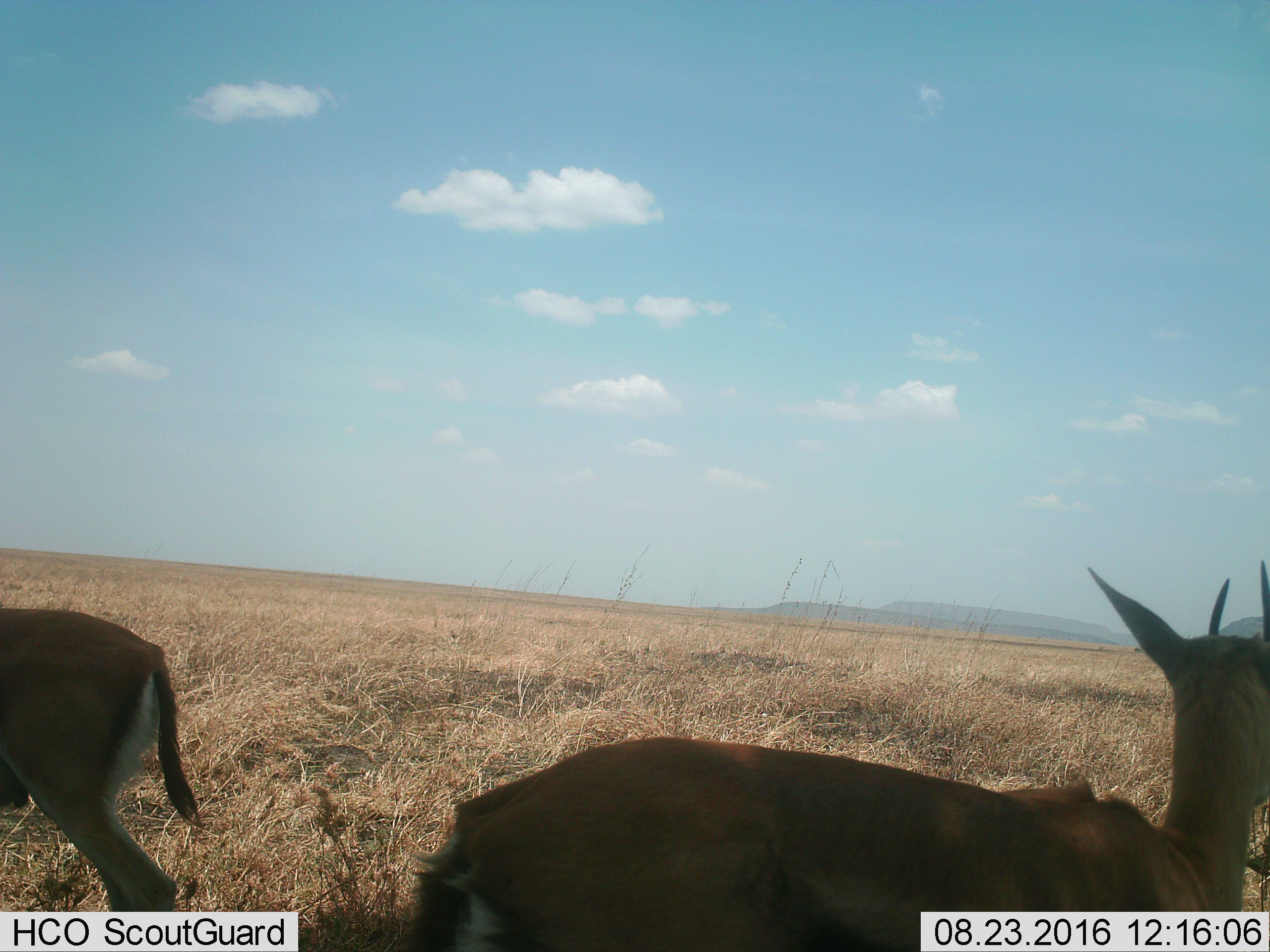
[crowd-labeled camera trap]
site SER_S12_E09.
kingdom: Animalia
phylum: Chordata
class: Mammalia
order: Artiodactyla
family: Bovidae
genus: Eudorcas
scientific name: Eudorcas thomsonii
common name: thomson's gazelle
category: gazellethomsons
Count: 2.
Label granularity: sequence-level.